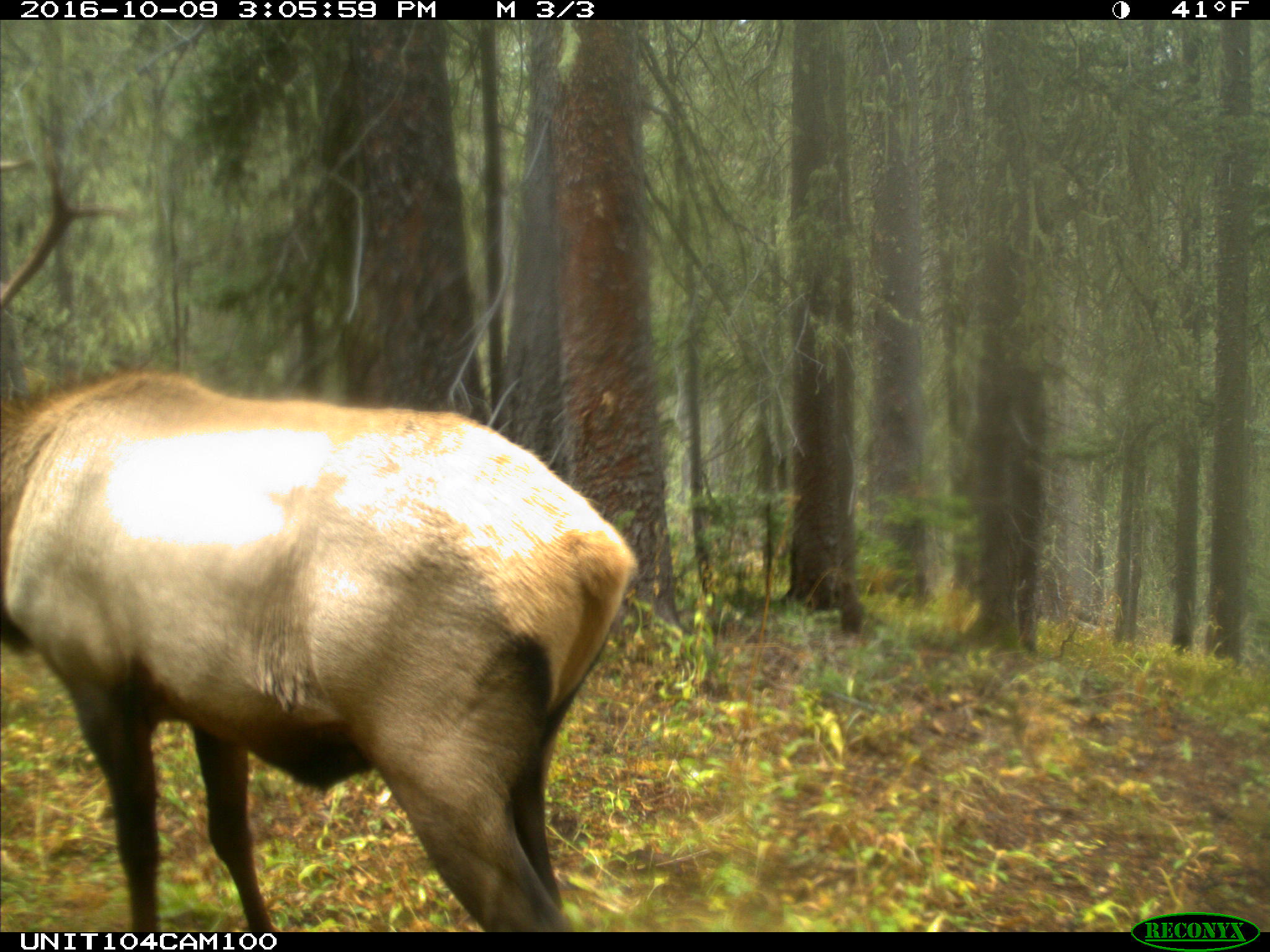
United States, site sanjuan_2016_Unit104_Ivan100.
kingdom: Animalia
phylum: Chordata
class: Mammalia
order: Artiodactyla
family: Cervidae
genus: Cervus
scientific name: Cervus elaphus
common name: red deer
Cervus elaphus (red deer).